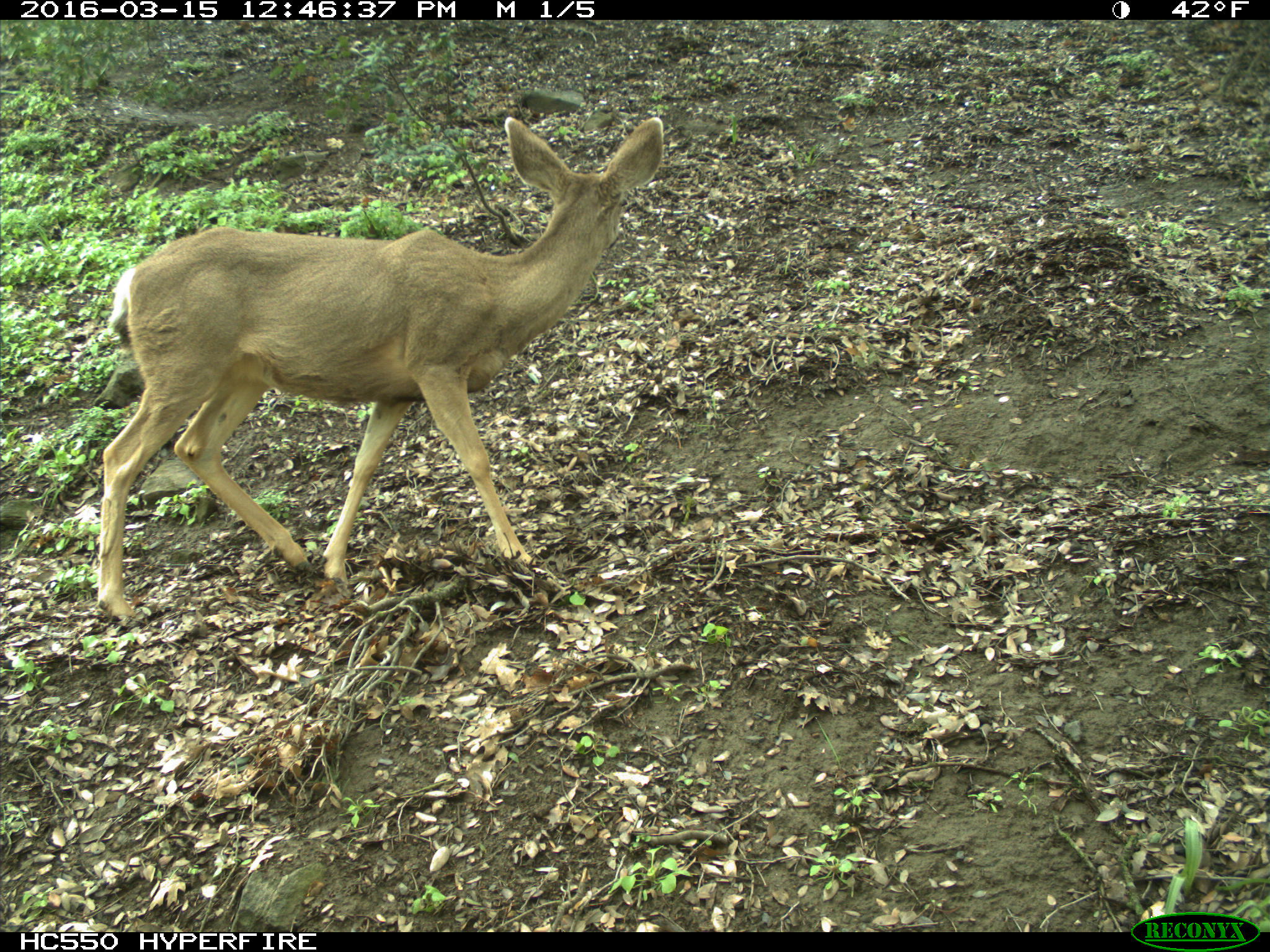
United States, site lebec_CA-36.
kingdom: Animalia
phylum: Chordata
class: Mammalia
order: Artiodactyla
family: Cervidae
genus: Odocoileus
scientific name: Odocoileus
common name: deer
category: unidentified deer